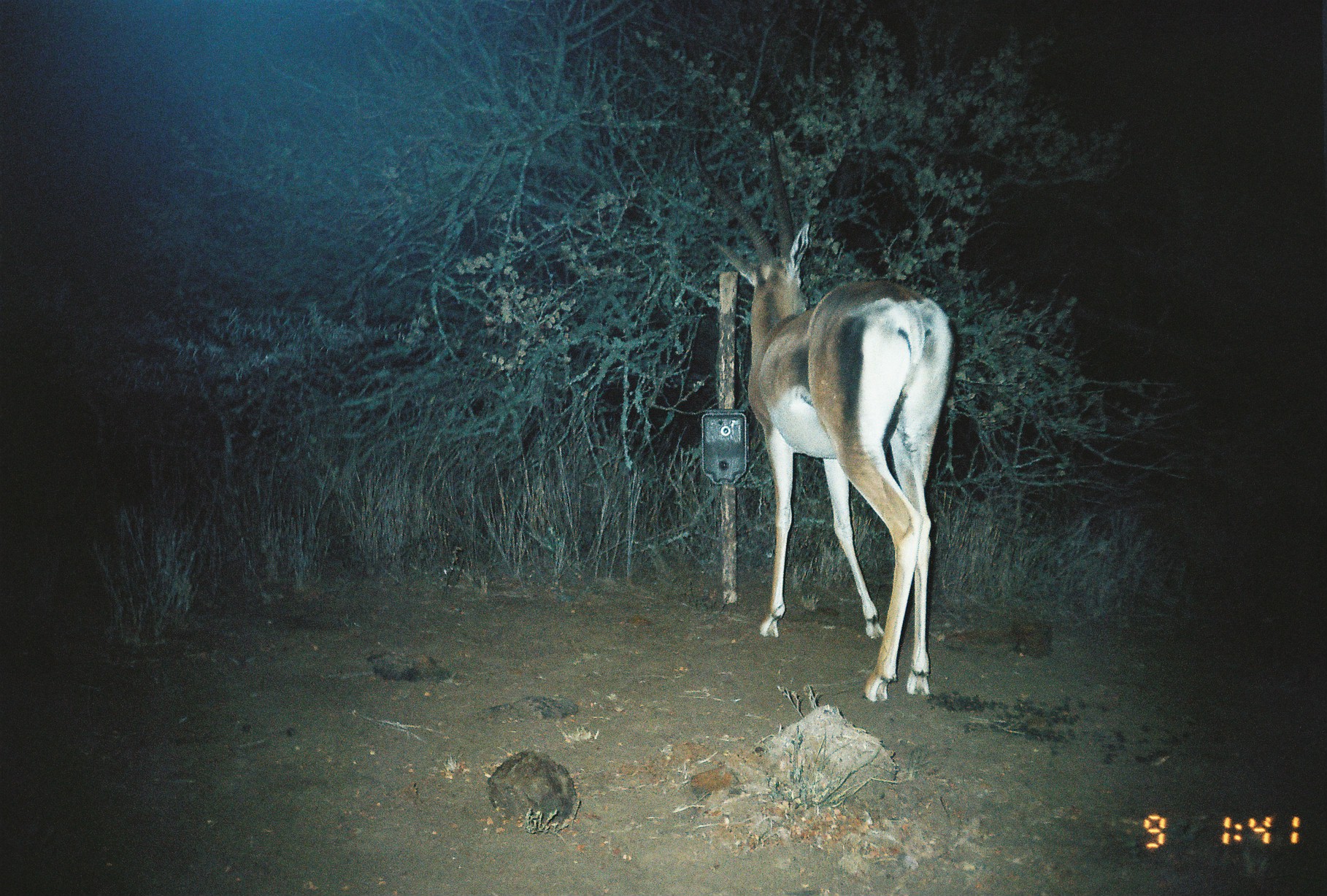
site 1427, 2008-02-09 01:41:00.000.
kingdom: Animalia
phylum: Chordata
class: Mammalia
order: Artiodactyla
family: Bovidae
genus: Nanger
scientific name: Nanger granti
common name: grant's gazelle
Nanger granti (grant's gazelle), count 1.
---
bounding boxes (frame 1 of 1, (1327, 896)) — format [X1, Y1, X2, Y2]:
nanger granti: [685, 127, 957, 703]